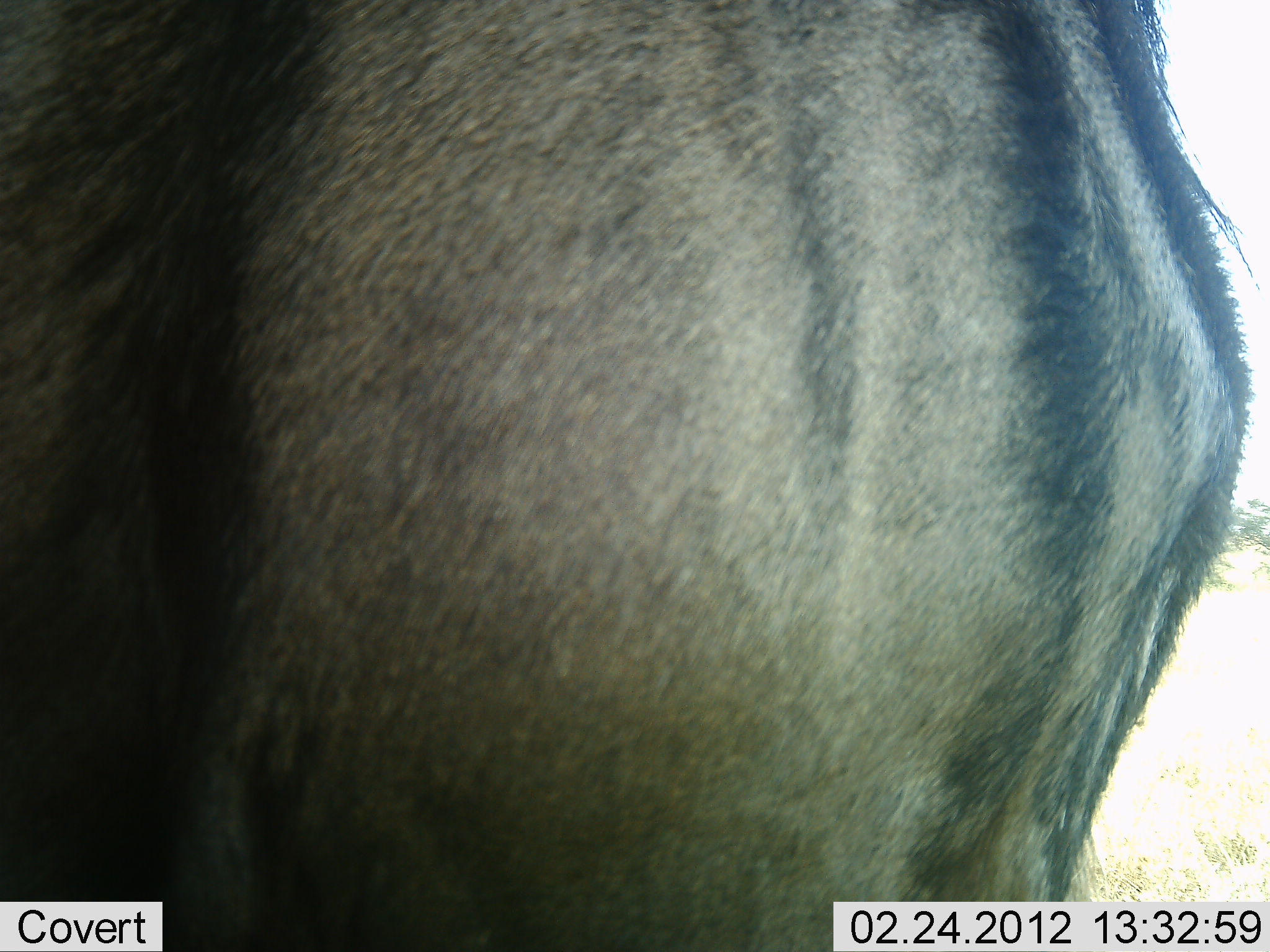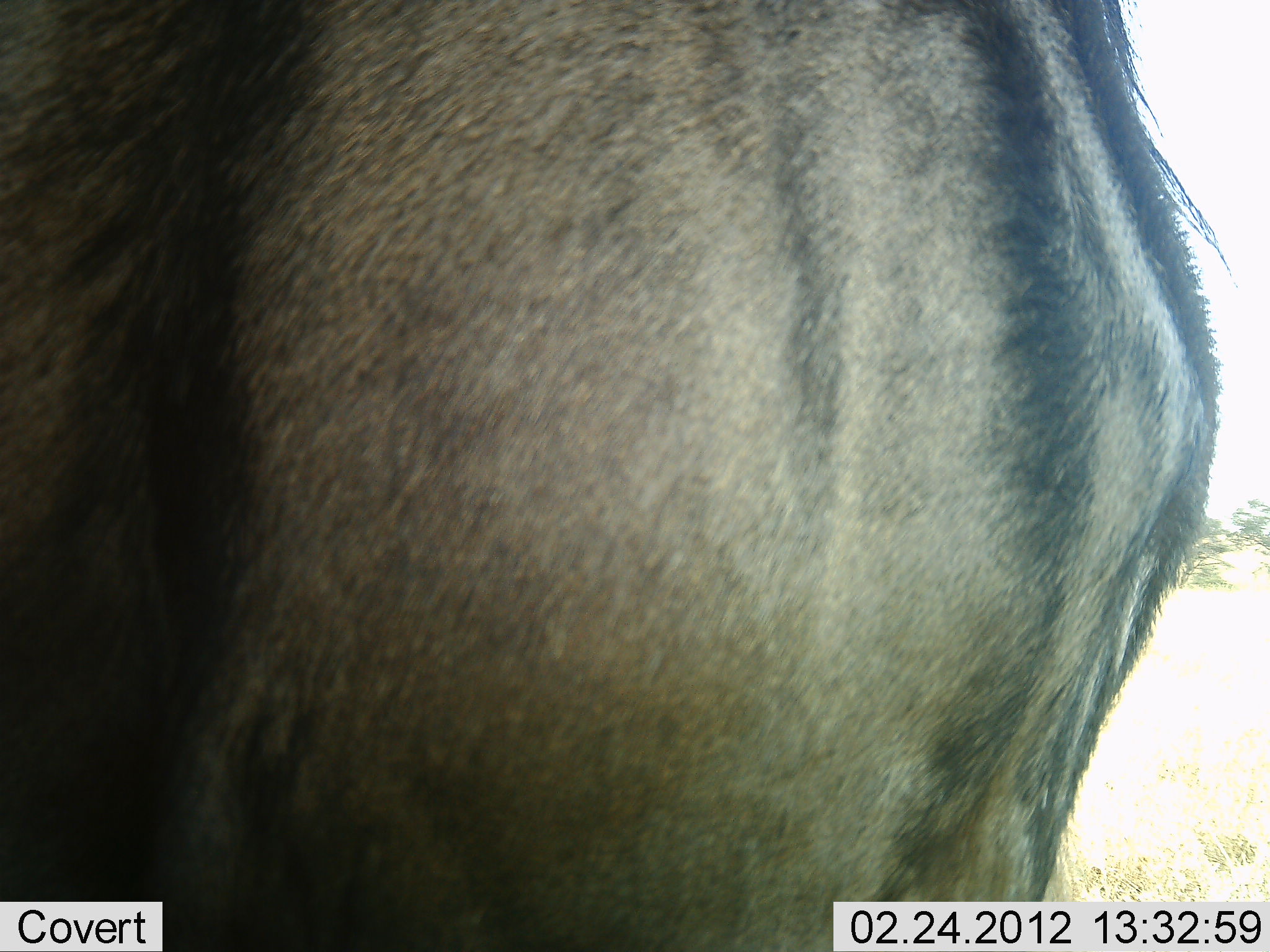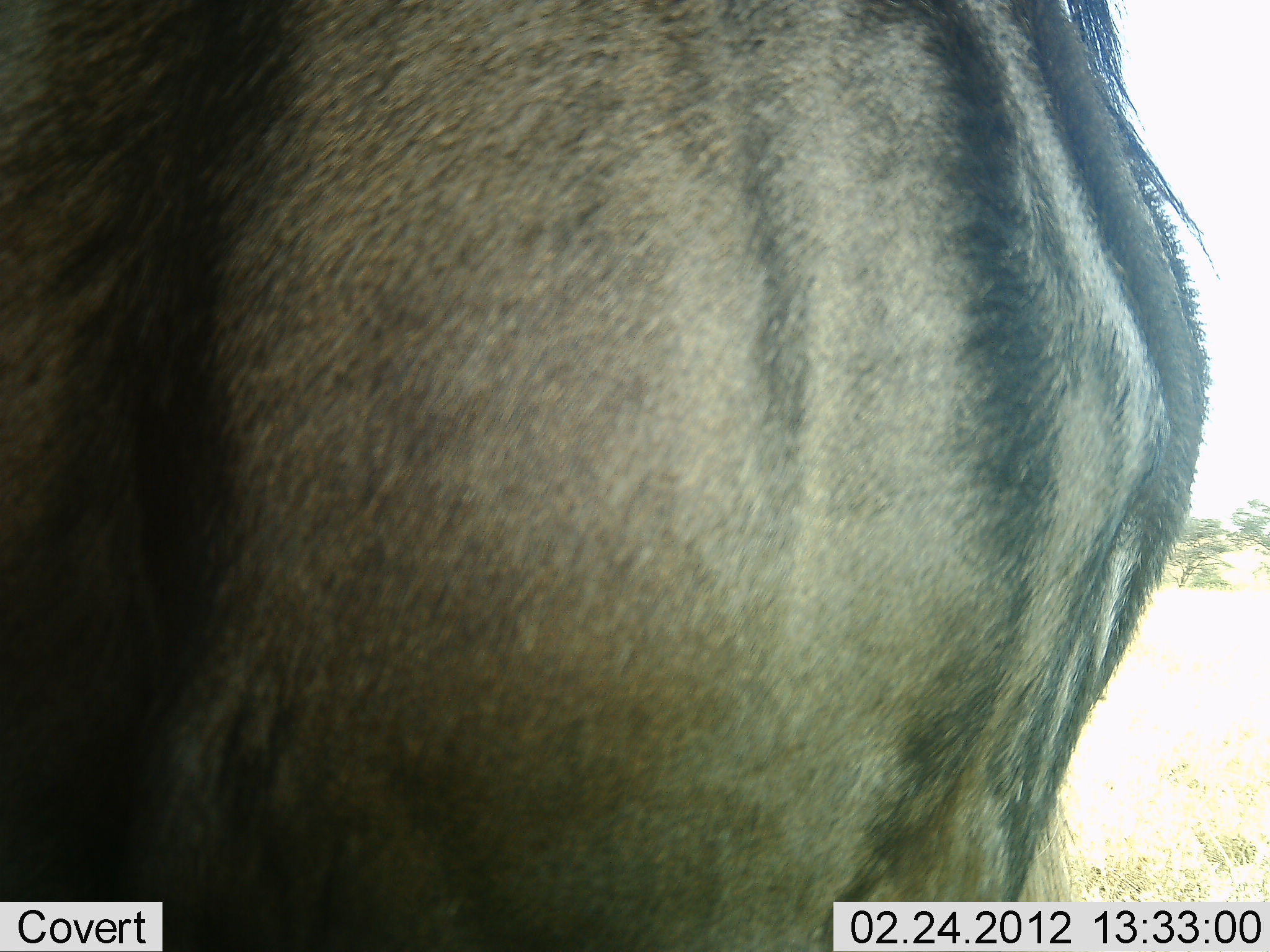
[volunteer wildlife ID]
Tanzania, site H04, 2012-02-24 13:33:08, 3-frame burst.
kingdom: Animalia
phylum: Chordata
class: Mammalia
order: Artiodactyla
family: Bovidae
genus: Connochaetes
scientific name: Connochaetes taurinus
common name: blue wildebeest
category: wildebeest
Wildebeest (blue wildebeest) (Connochaetes taurinus), count 1. Behavior (volunteer vote fractions): standing 100%, resting 0%, moving 0%, interacting 0%. Young present (vote fraction): 0%. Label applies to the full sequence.